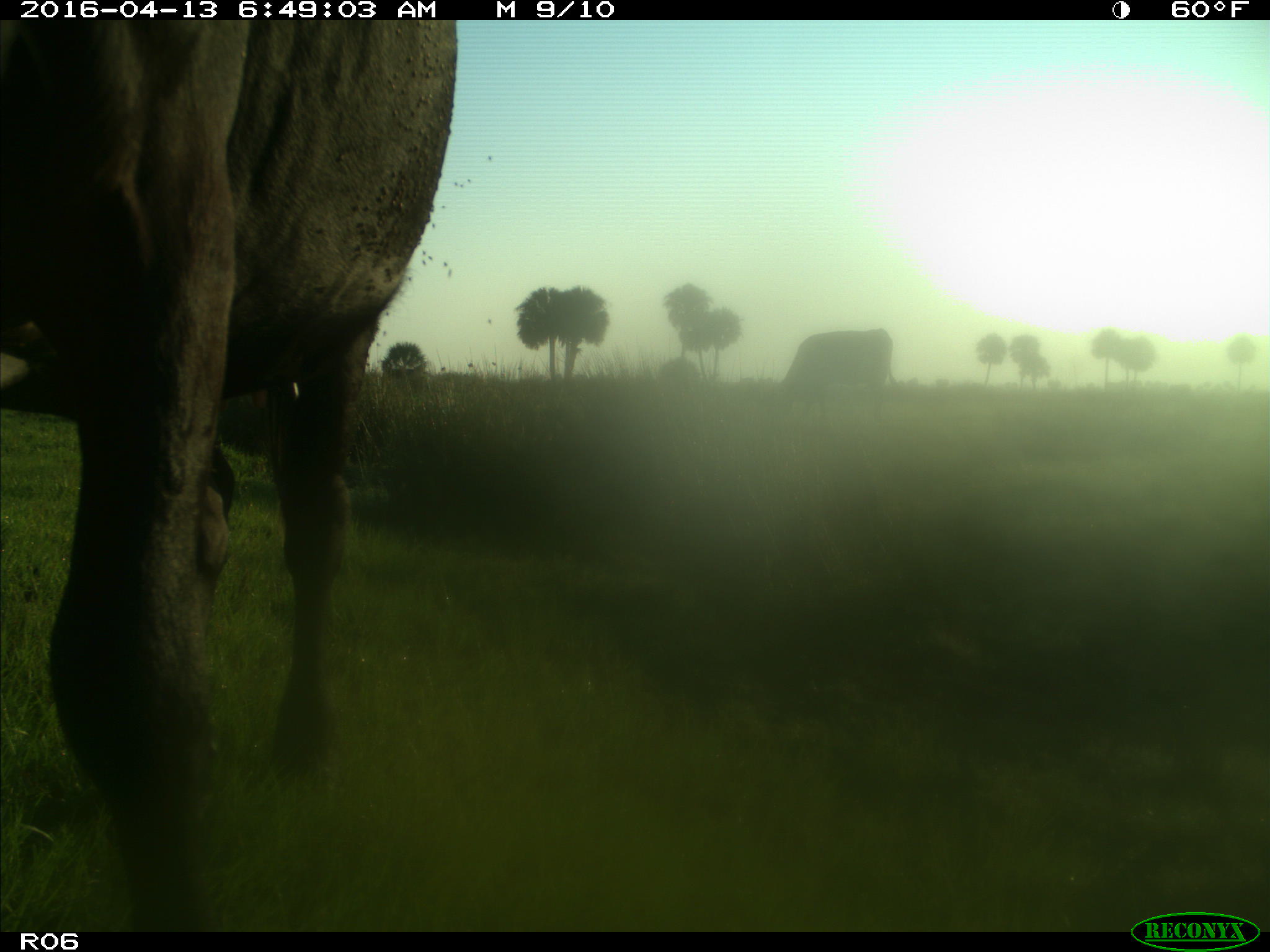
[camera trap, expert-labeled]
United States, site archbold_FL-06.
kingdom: Animalia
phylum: Chordata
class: Mammalia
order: Artiodactyla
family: Bovidae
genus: Bos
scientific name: Bos taurus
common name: domestic cow